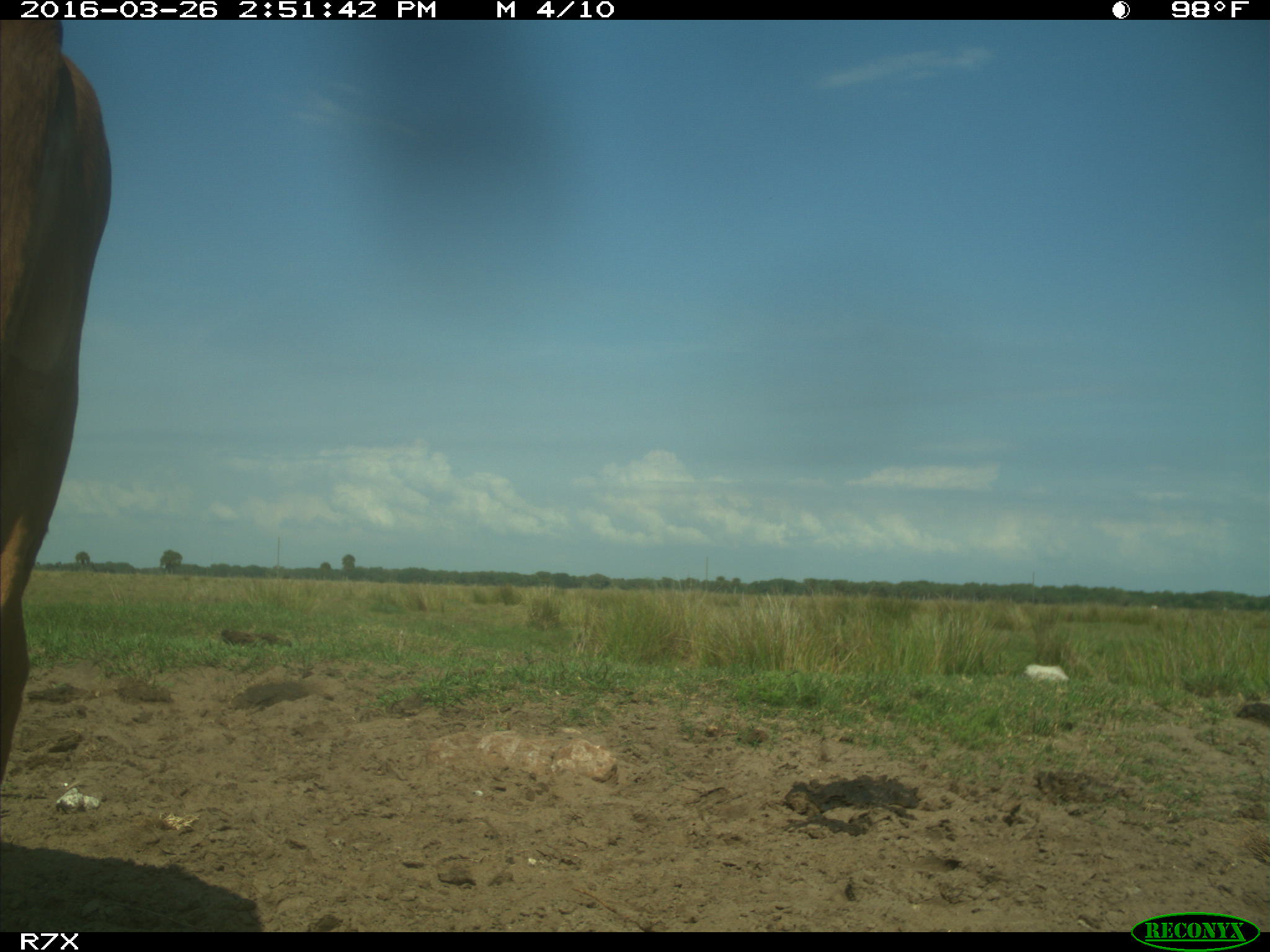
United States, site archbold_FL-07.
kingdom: Animalia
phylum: Chordata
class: Mammalia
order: Artiodactyla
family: Bovidae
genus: Bos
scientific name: Bos taurus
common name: domestic cow